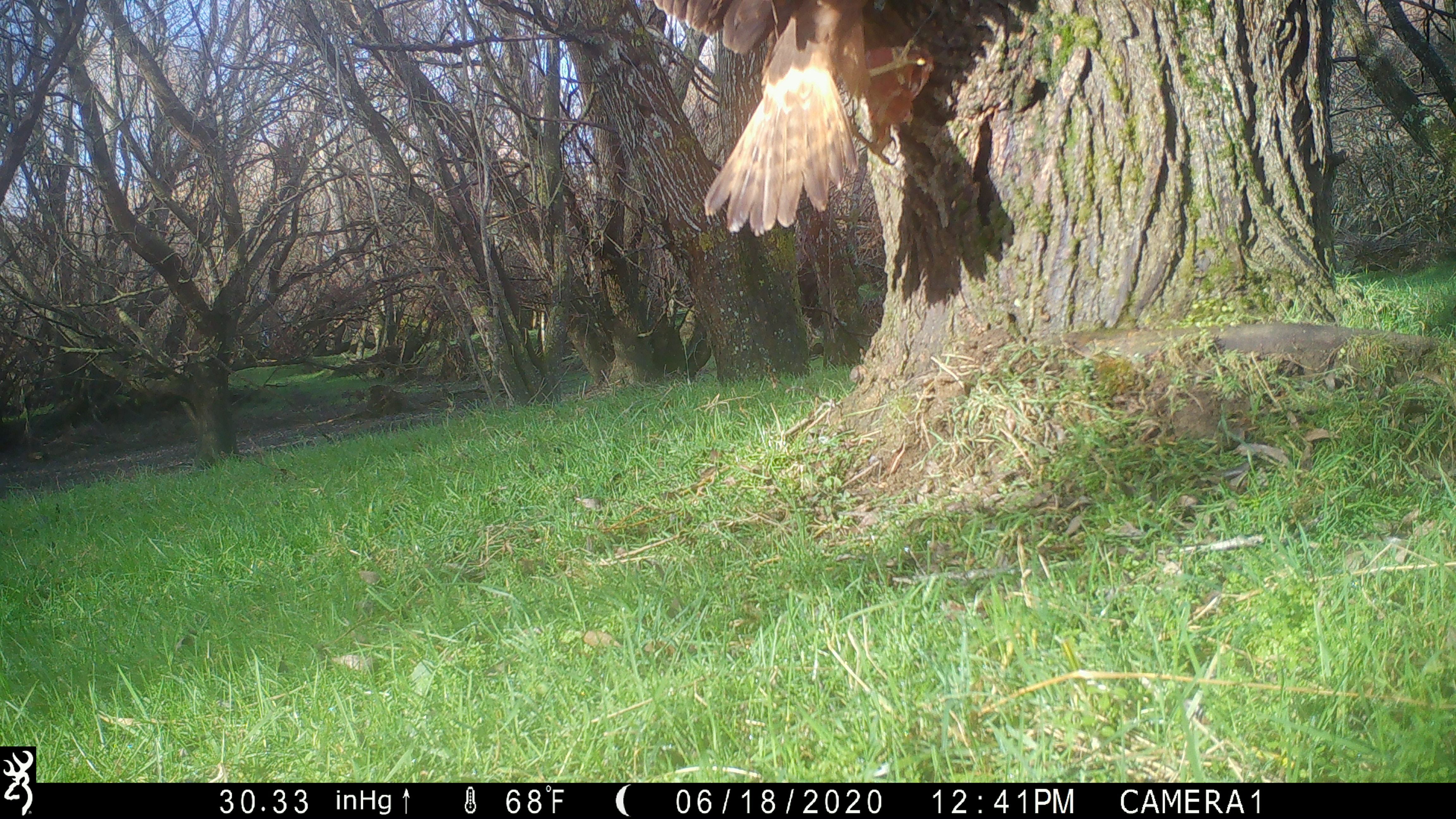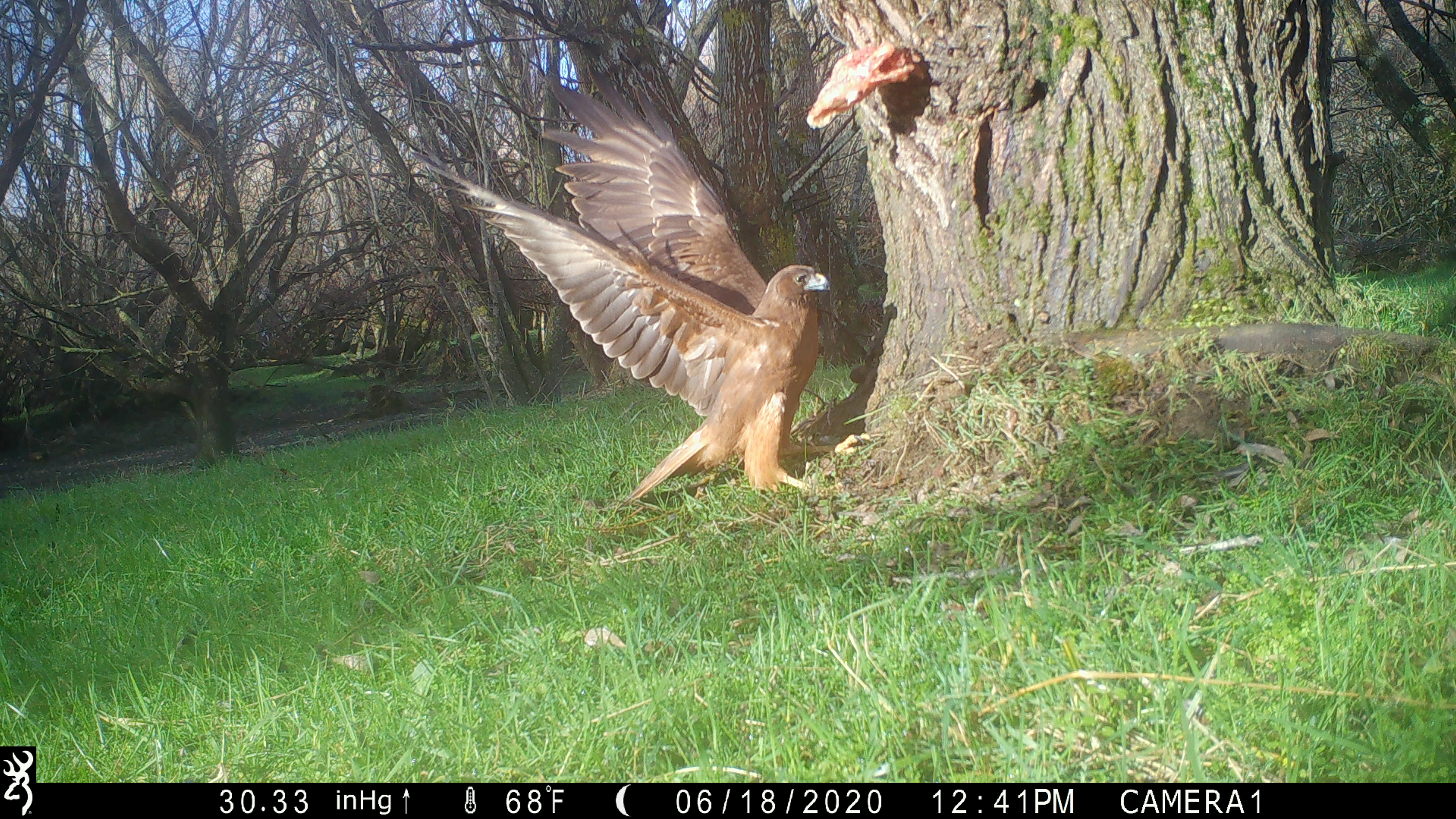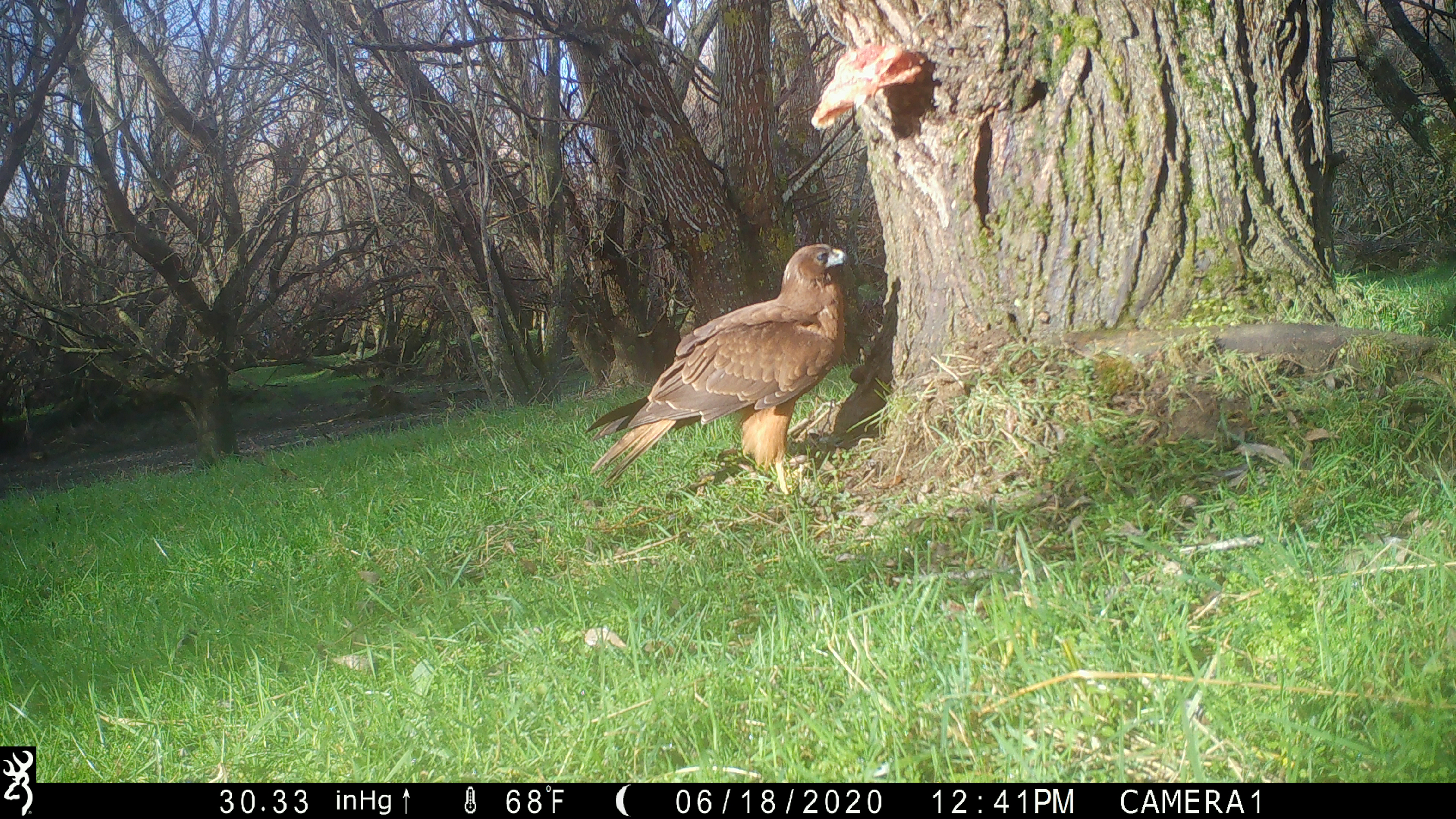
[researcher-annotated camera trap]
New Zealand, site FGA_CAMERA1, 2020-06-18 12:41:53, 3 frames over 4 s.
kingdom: Animalia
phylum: Chordata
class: Aves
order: Accipitriformes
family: Accipitridae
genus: Circus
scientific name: Circus approximans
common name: swamp harrier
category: harrier